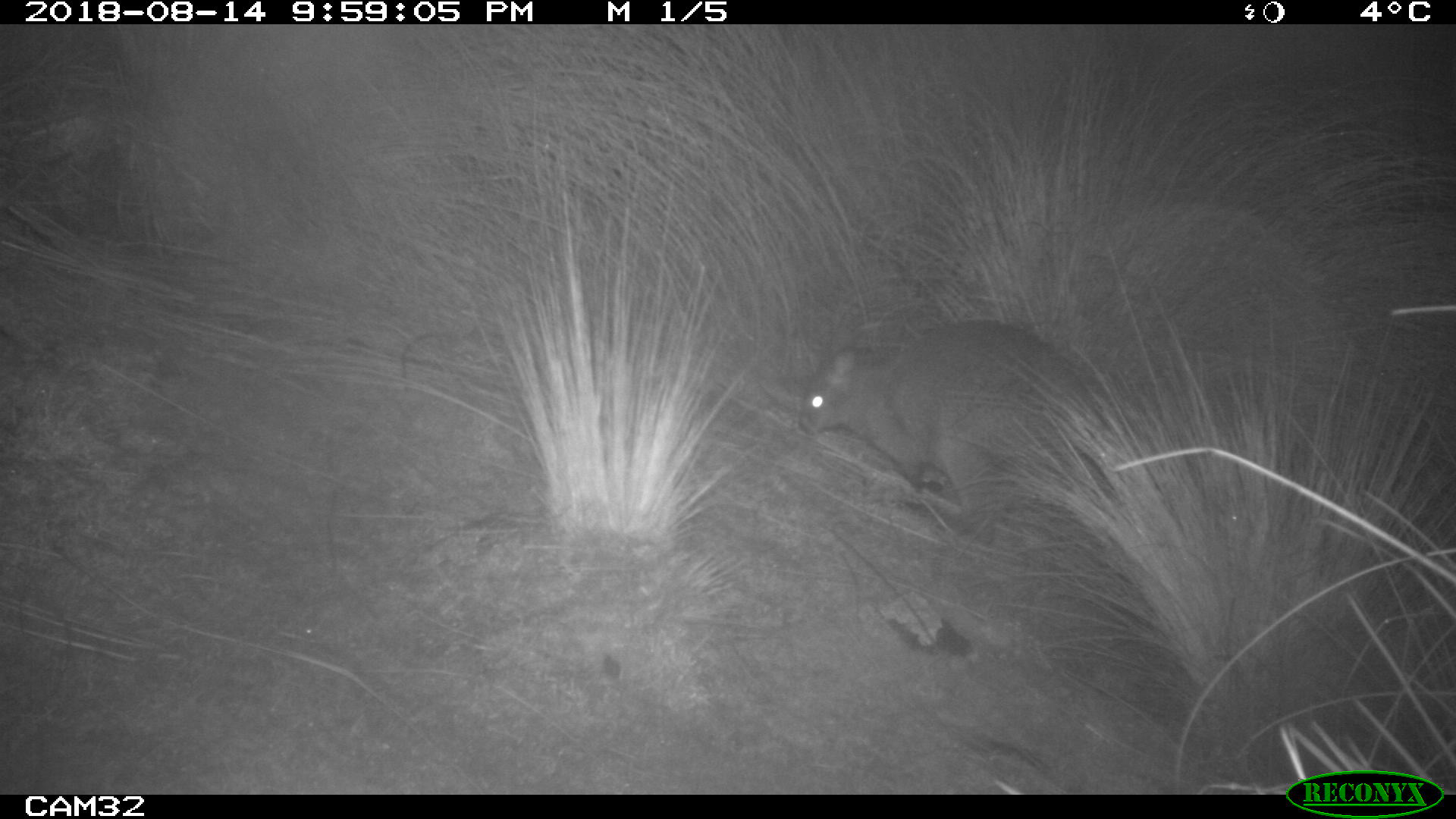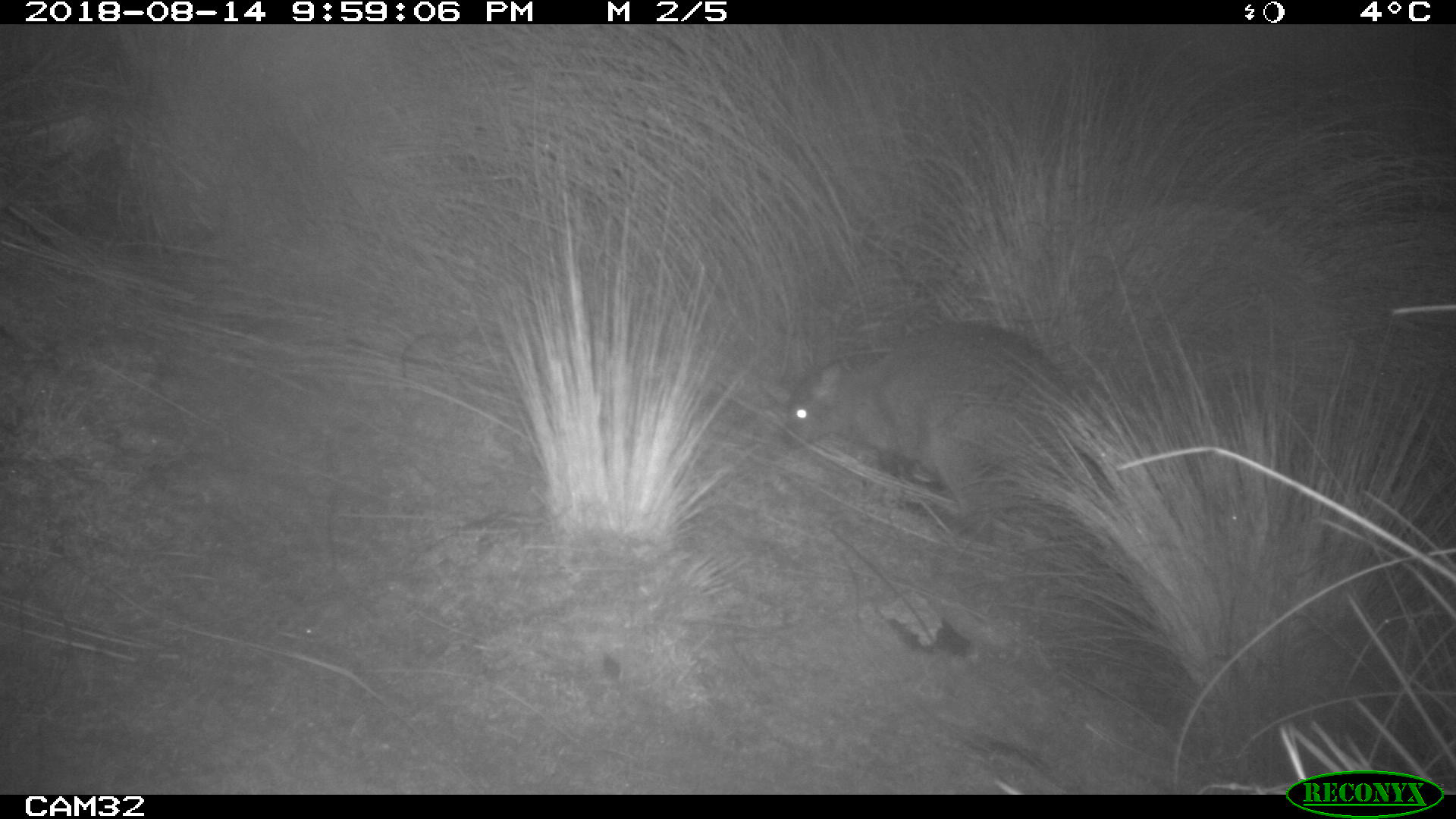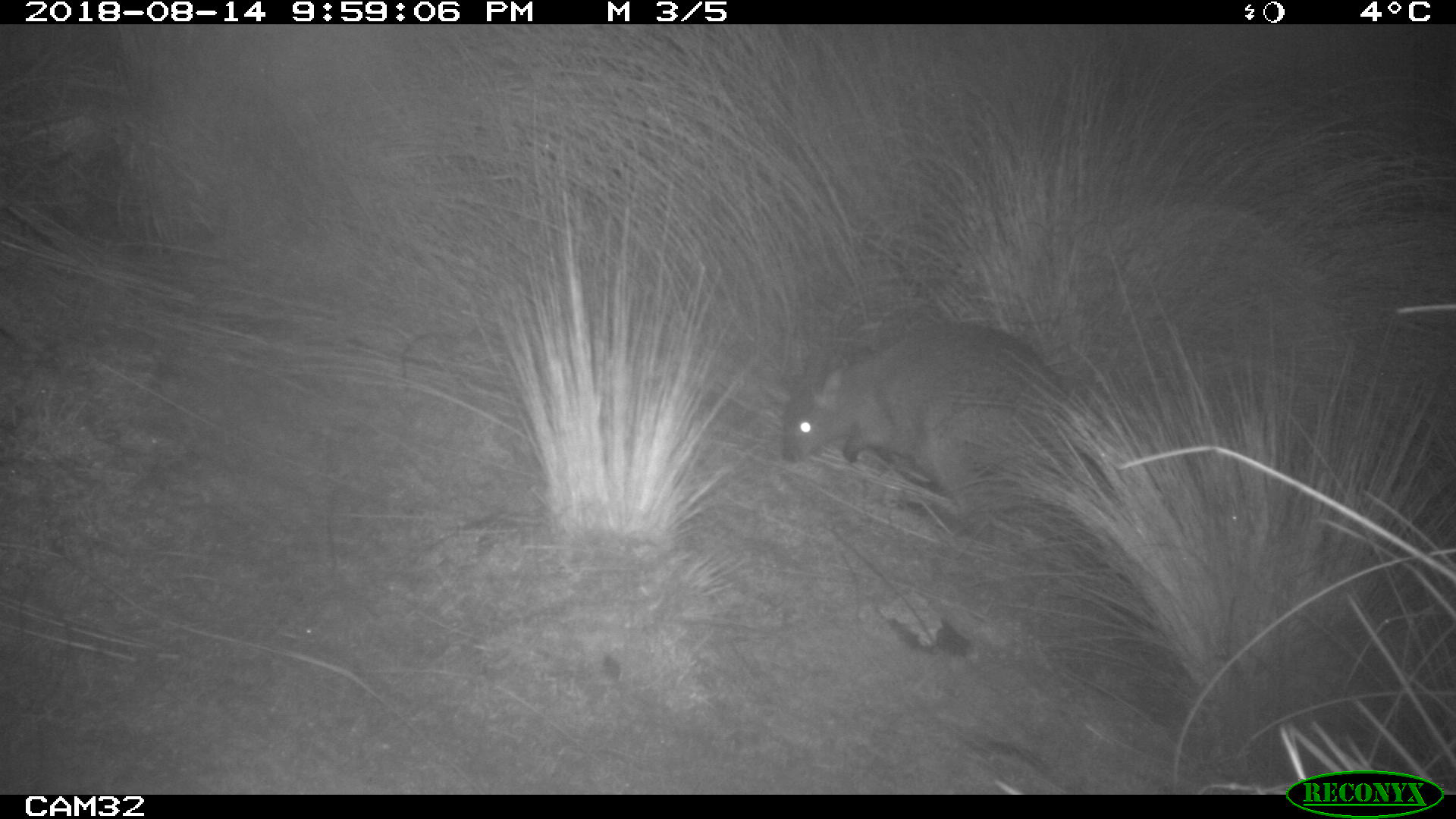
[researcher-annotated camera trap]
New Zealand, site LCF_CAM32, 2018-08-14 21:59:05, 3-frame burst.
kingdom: Animalia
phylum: Chordata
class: Mammalia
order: Diprotodontia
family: Macropodidae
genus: Notamacropus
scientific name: Notamacropus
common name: wallaby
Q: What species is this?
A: Wallaby (Notamacropus).